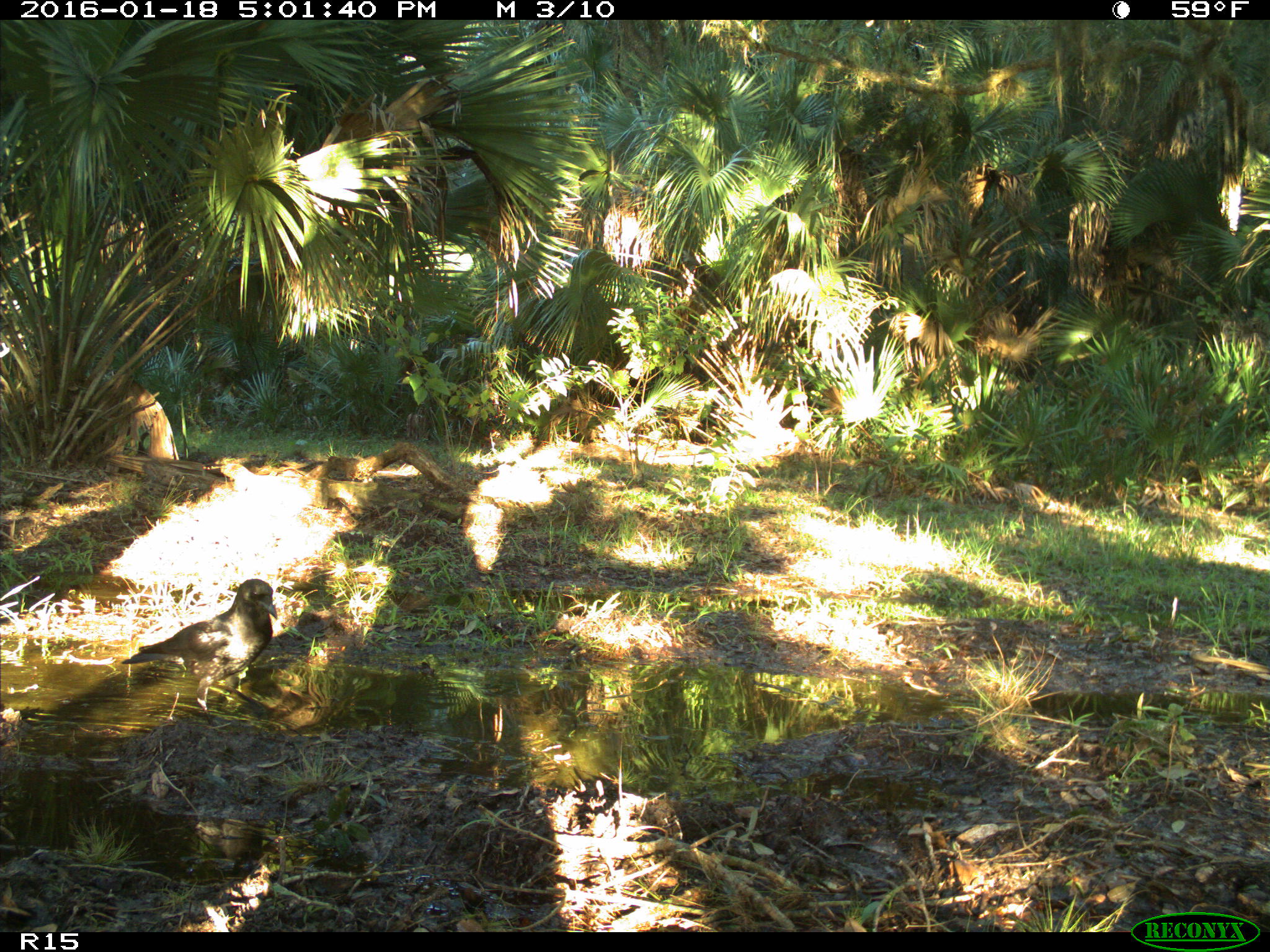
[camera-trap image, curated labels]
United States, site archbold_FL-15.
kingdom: Animalia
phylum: Chordata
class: Aves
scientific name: Aves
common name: birds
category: unidentified bird